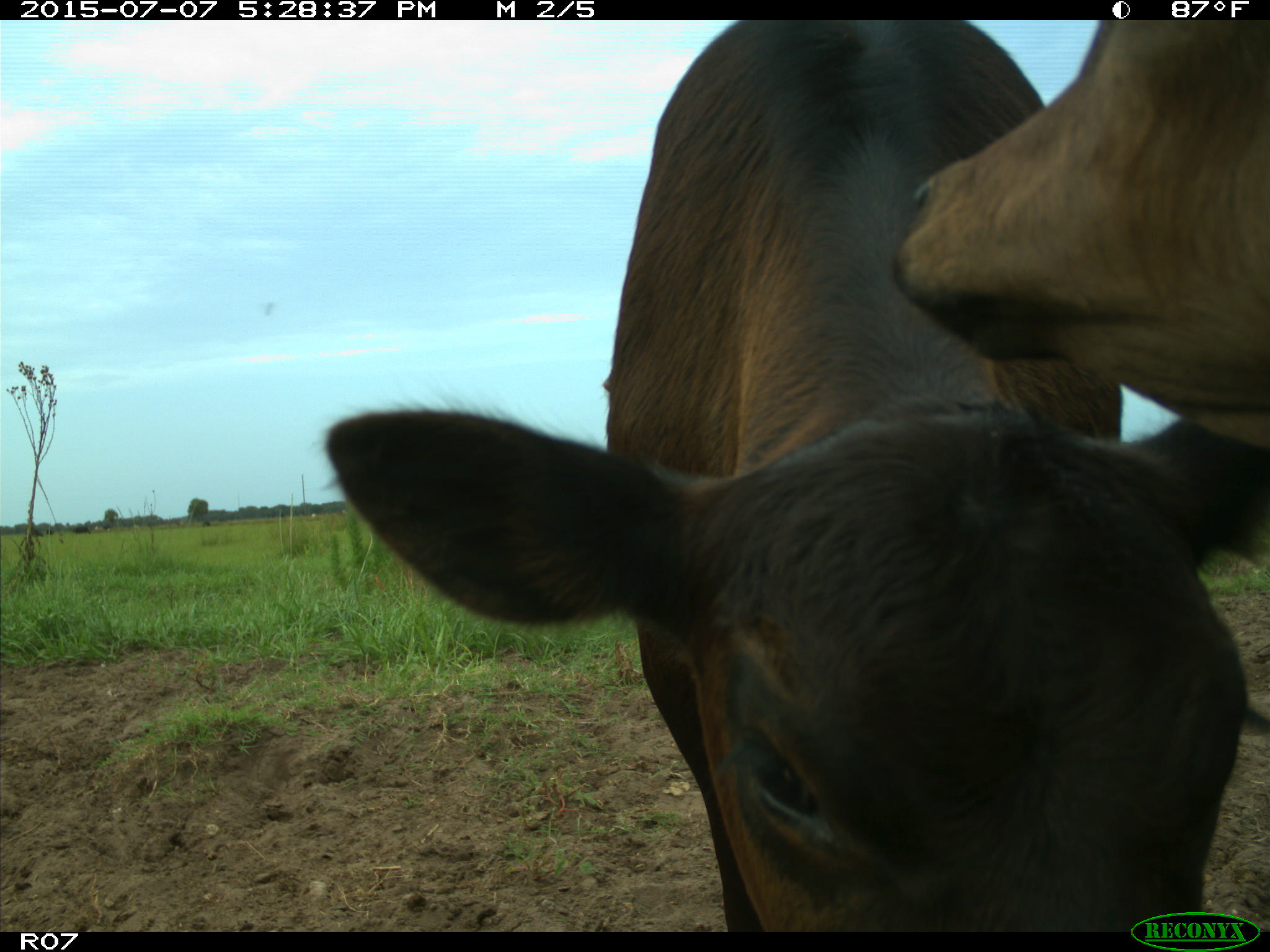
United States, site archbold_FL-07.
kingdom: Animalia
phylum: Chordata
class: Mammalia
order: Artiodactyla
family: Bovidae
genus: Bos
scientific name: Bos taurus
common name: domestic cow